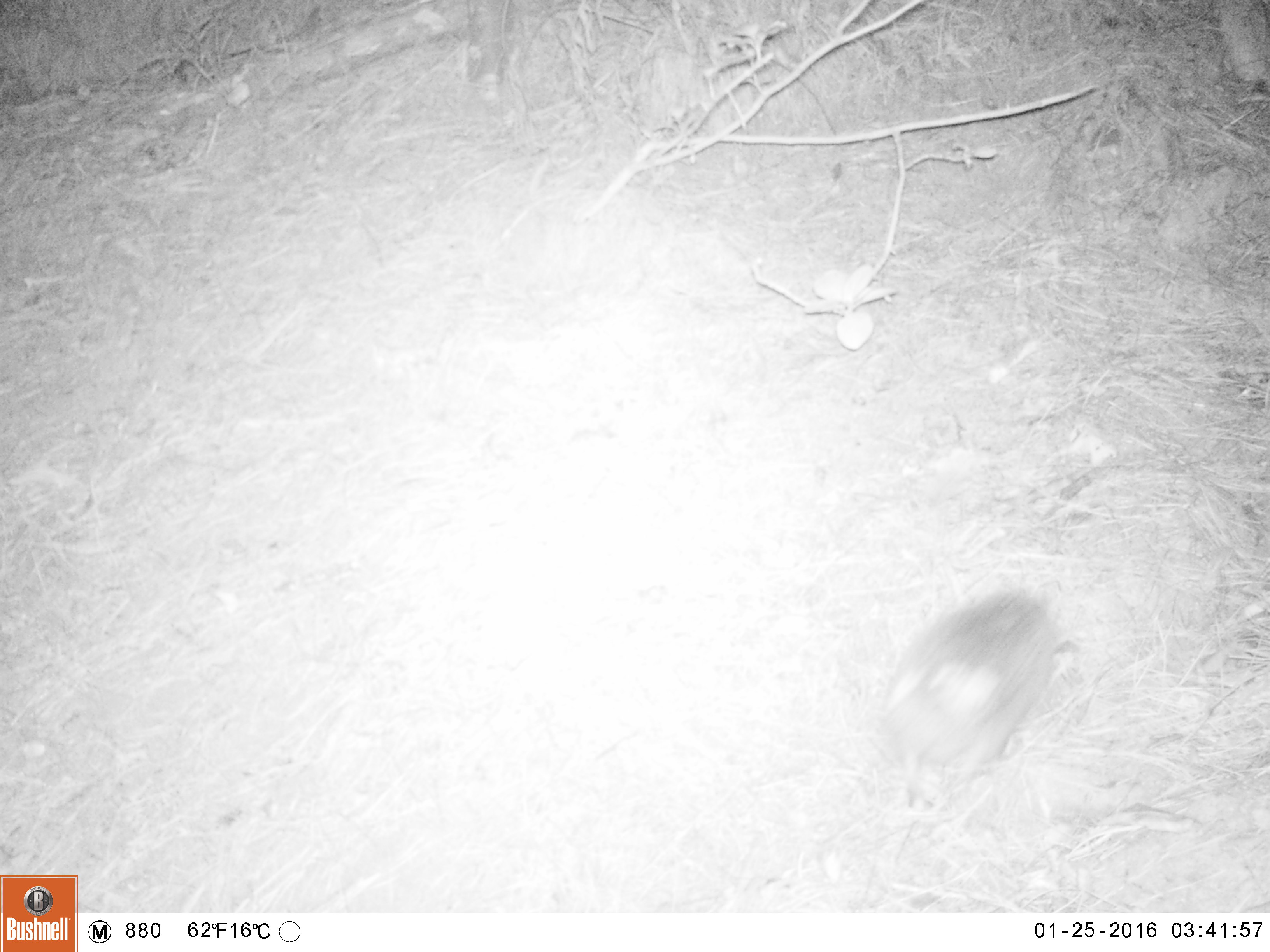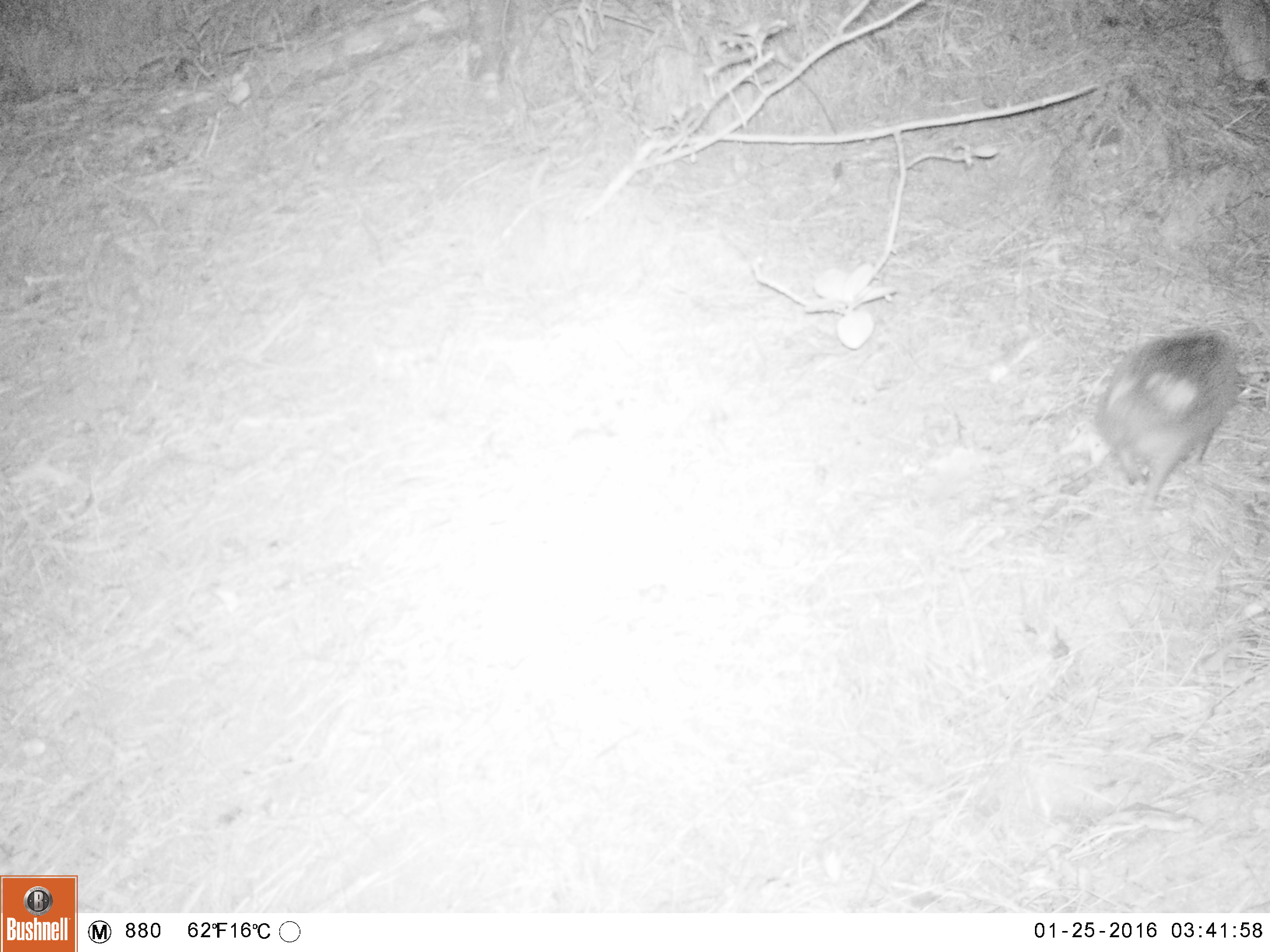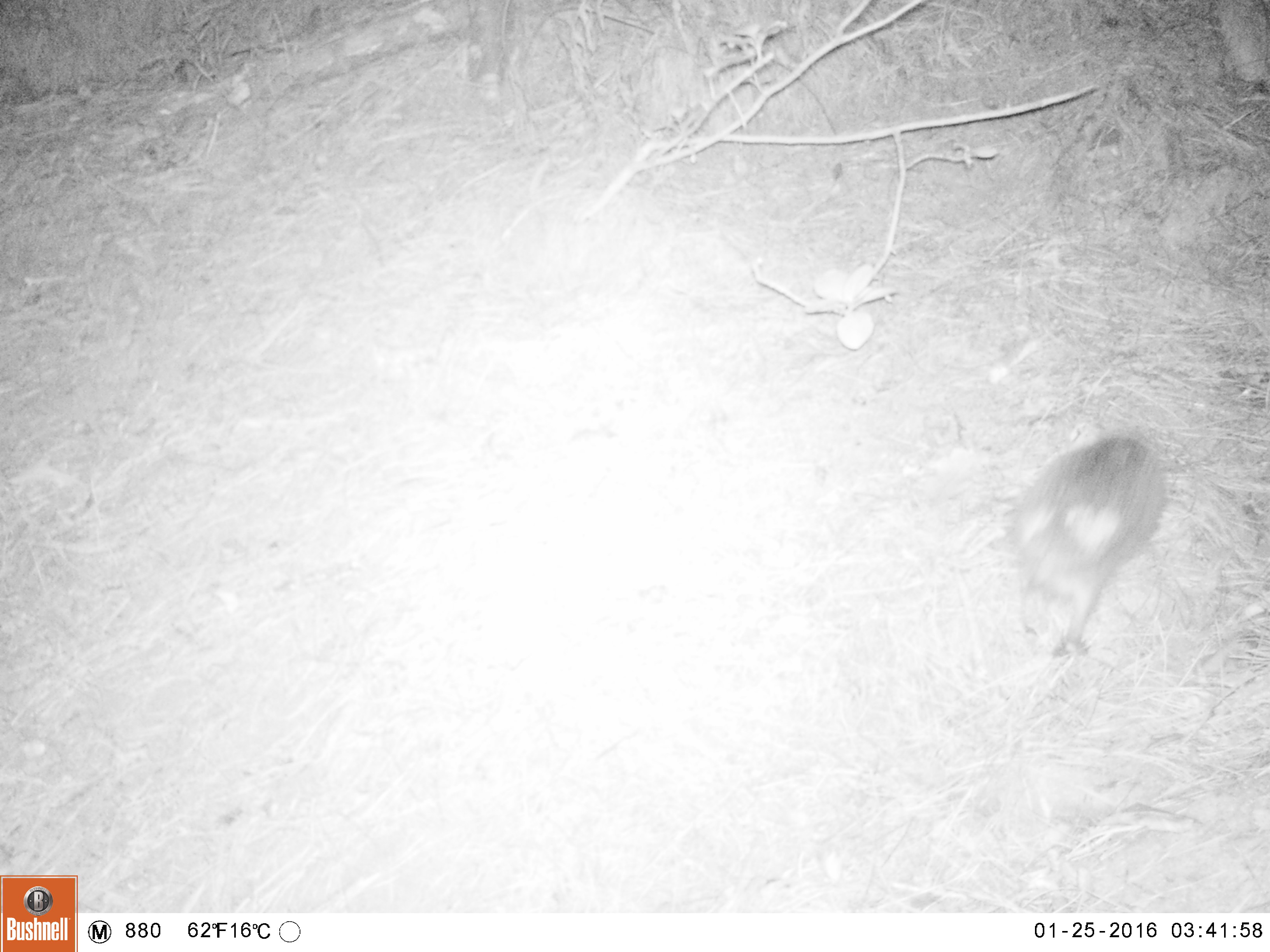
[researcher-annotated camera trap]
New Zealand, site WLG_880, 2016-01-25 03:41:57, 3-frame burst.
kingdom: Animalia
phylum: Chordata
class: Mammalia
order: Eulipotyphla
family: Erinaceidae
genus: Erinaceus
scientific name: Erinaceus europaeus europaeus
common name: european hedgehog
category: hedgehog